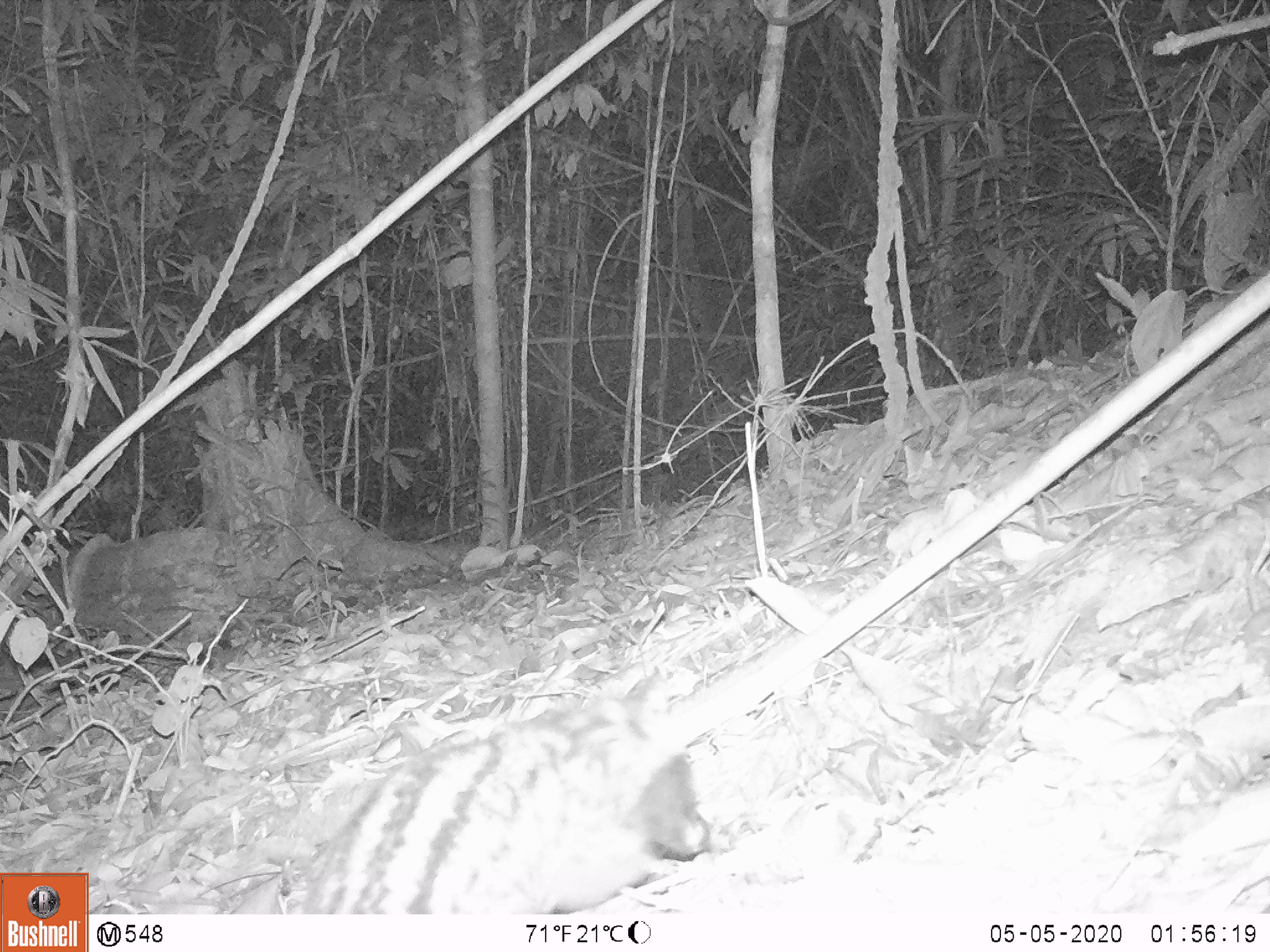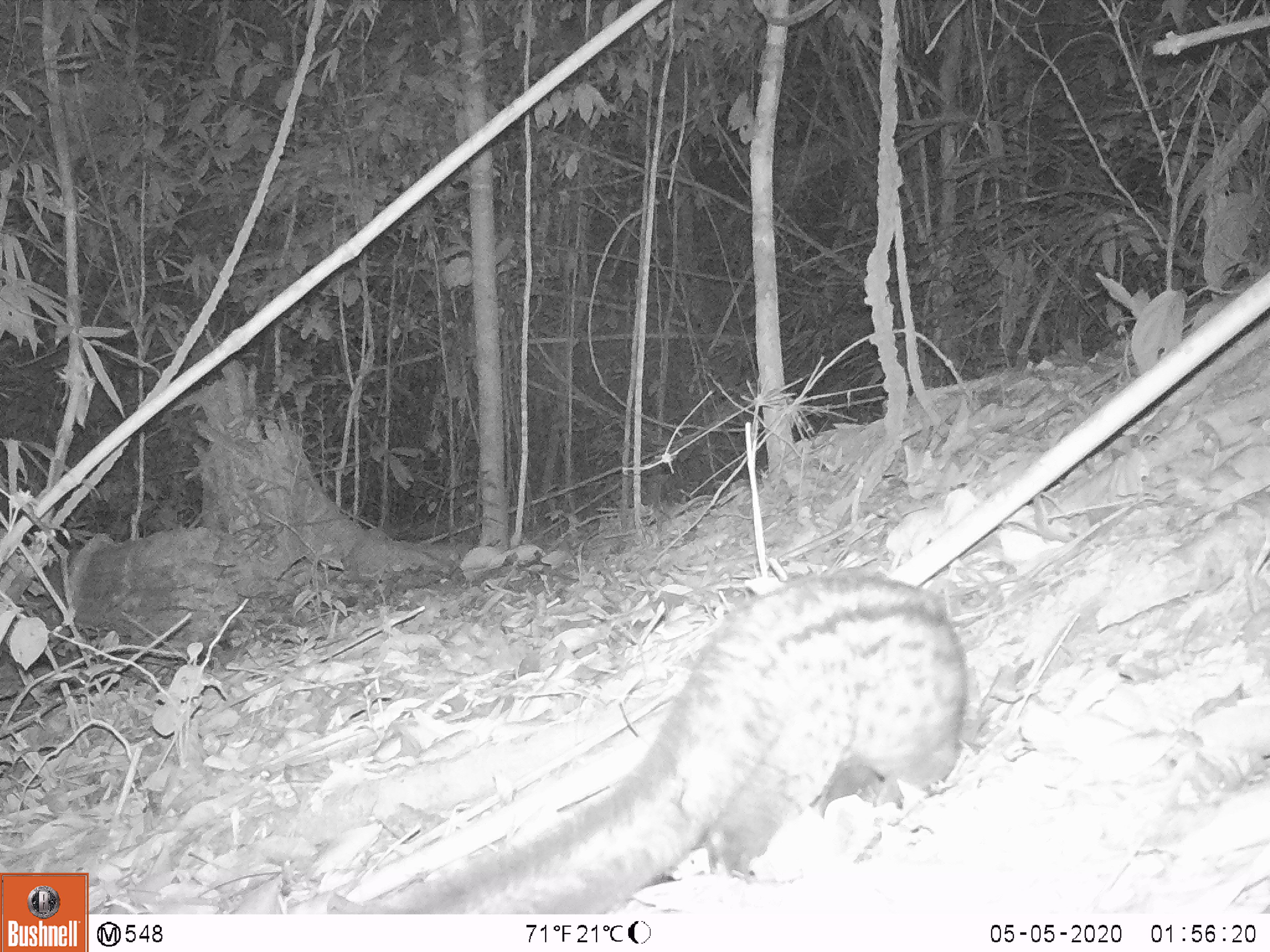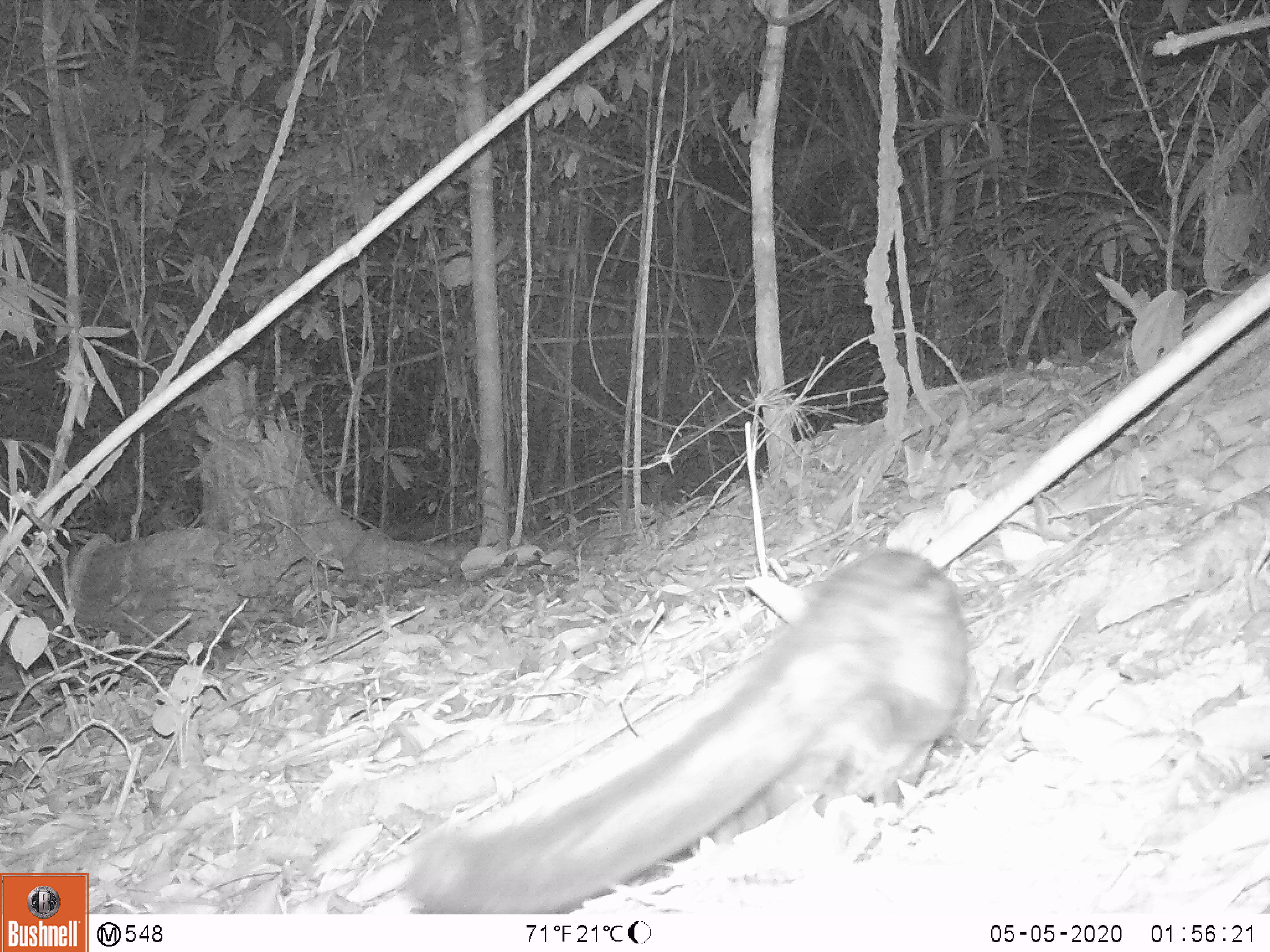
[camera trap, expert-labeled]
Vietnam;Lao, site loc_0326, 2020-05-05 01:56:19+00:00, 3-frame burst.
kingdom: Animalia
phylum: Chordata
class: Mammalia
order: Carnivora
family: Viverridae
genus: Paradoxurus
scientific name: Paradoxurus hermaphroditus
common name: common palm civet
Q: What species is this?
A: Common palm civet (Paradoxurus hermaphroditus).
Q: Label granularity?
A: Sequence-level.